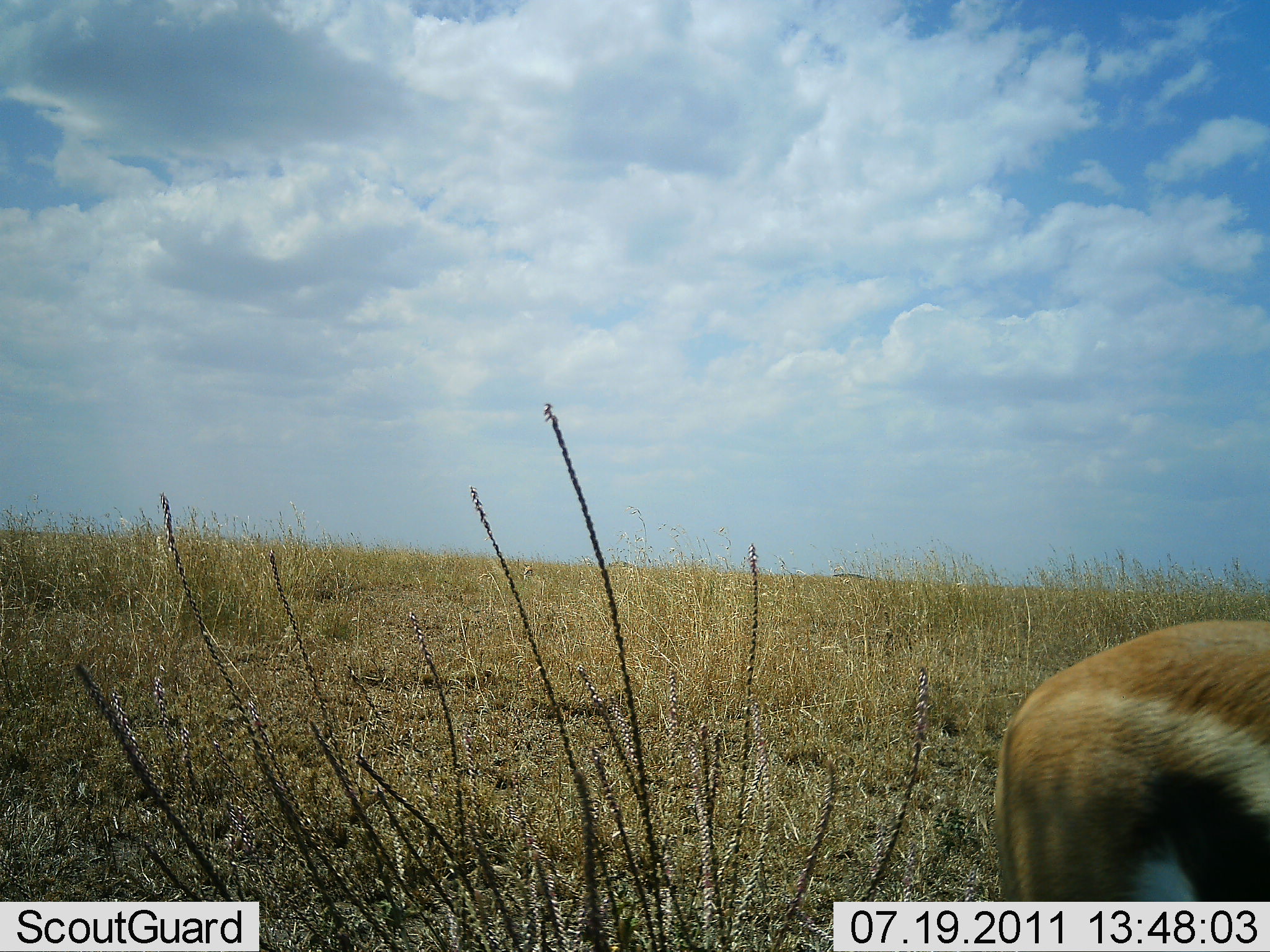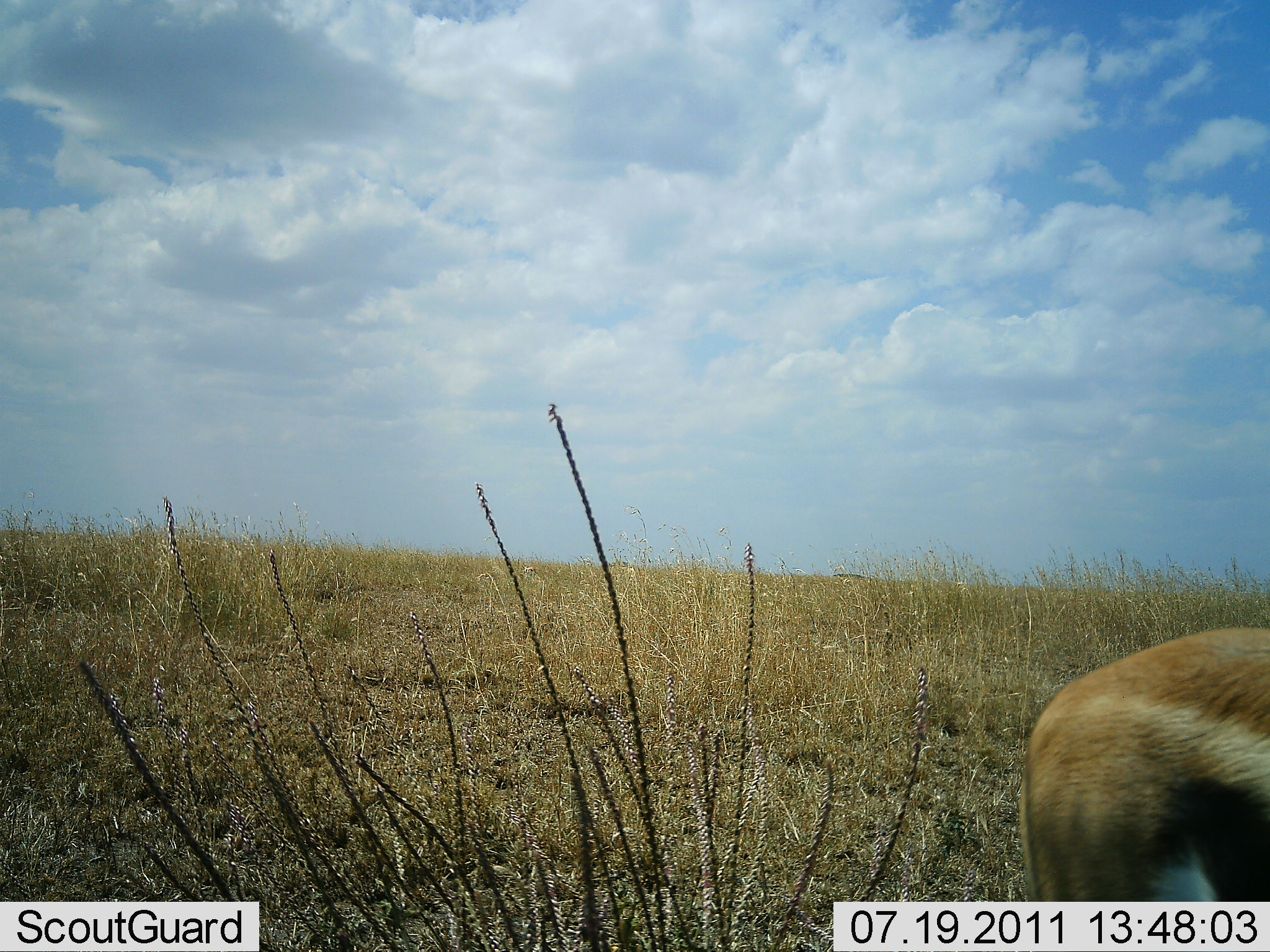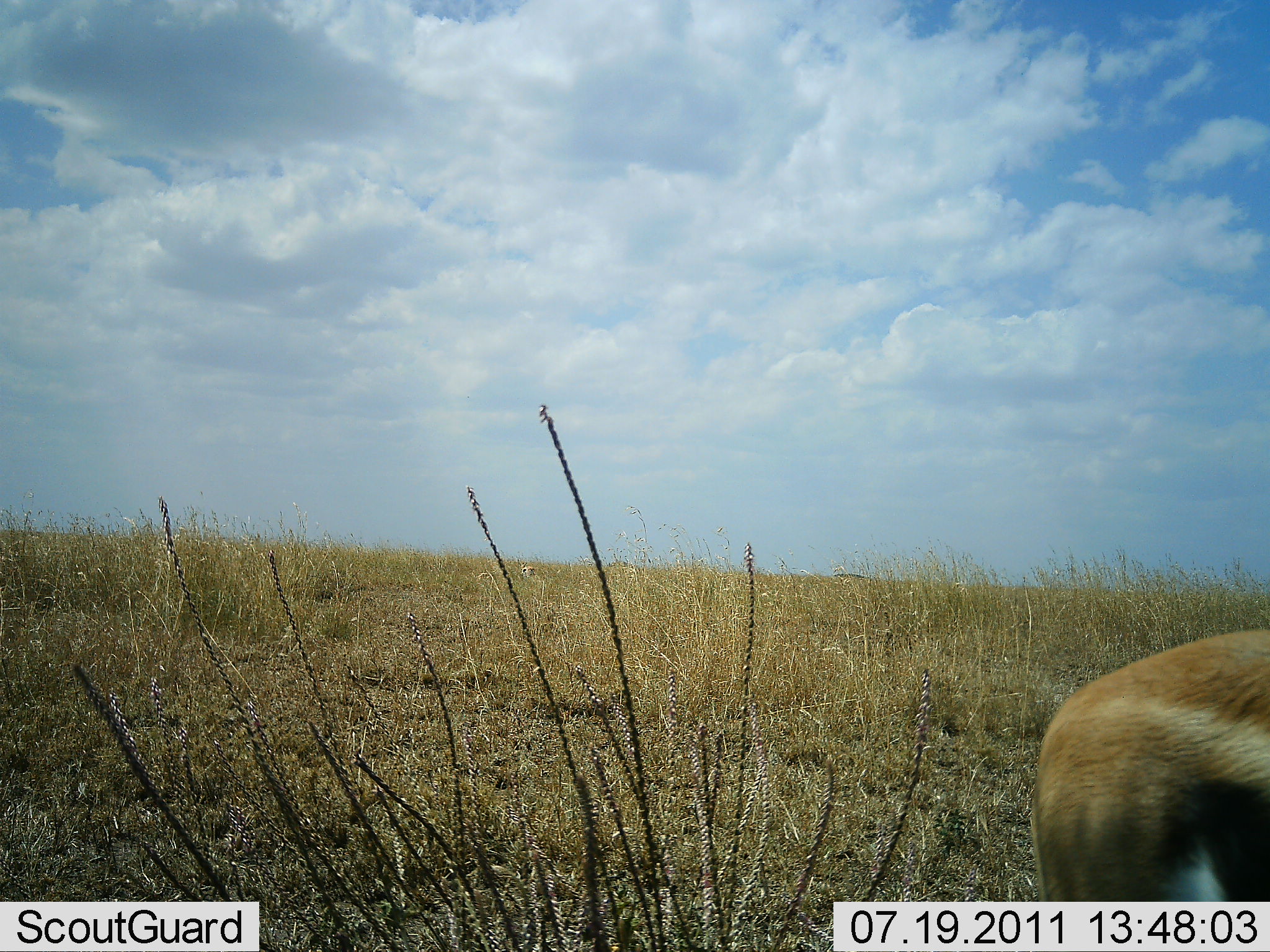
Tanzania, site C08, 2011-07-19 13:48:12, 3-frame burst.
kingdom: Animalia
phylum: Chordata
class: Mammalia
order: Artiodactyla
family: Bovidae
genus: Eudorcas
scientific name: Eudorcas thomsonii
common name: thomson's gazelle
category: gazellethomsons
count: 1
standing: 92%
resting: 0%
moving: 8%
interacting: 0%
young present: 0%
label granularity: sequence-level